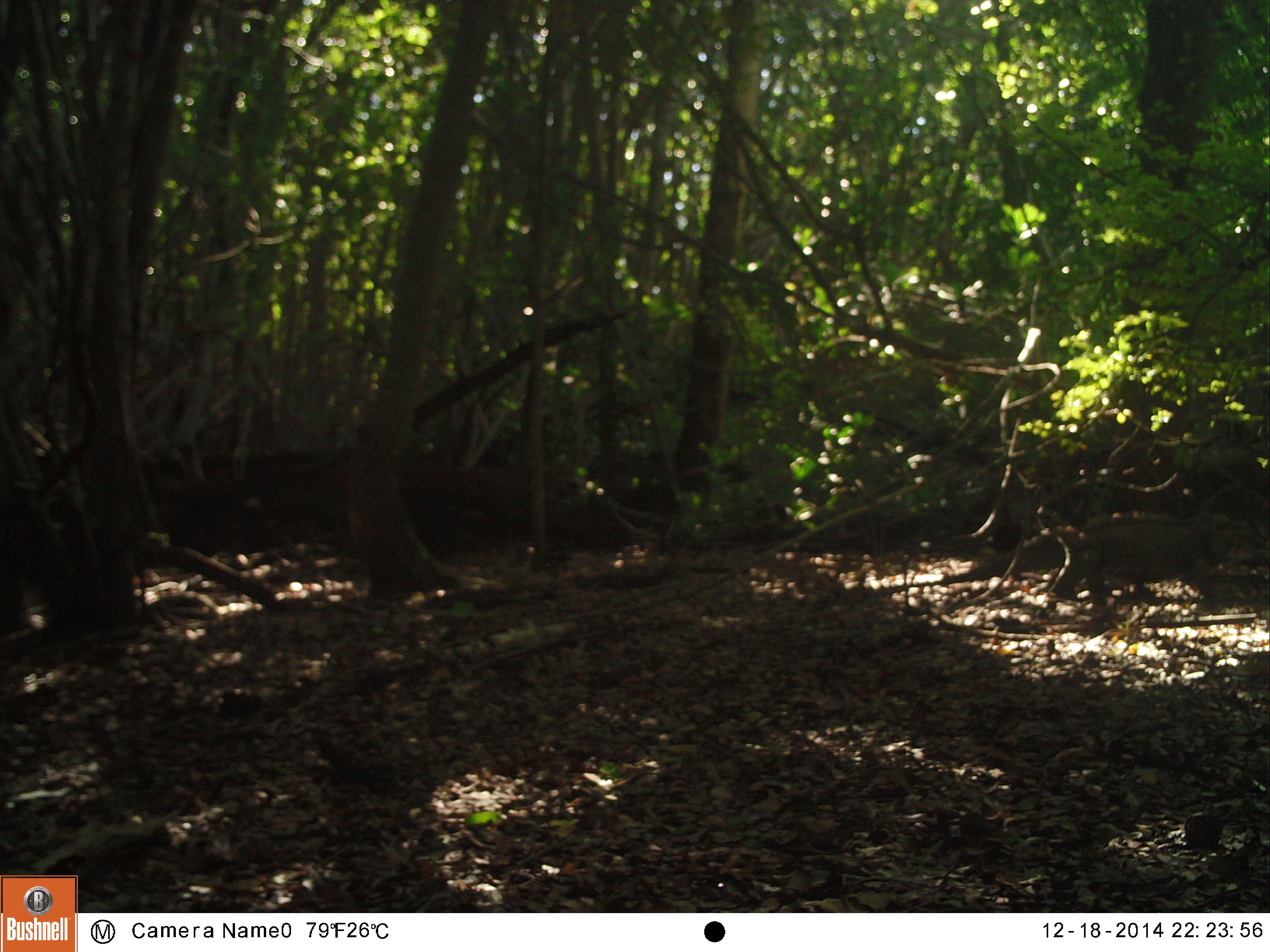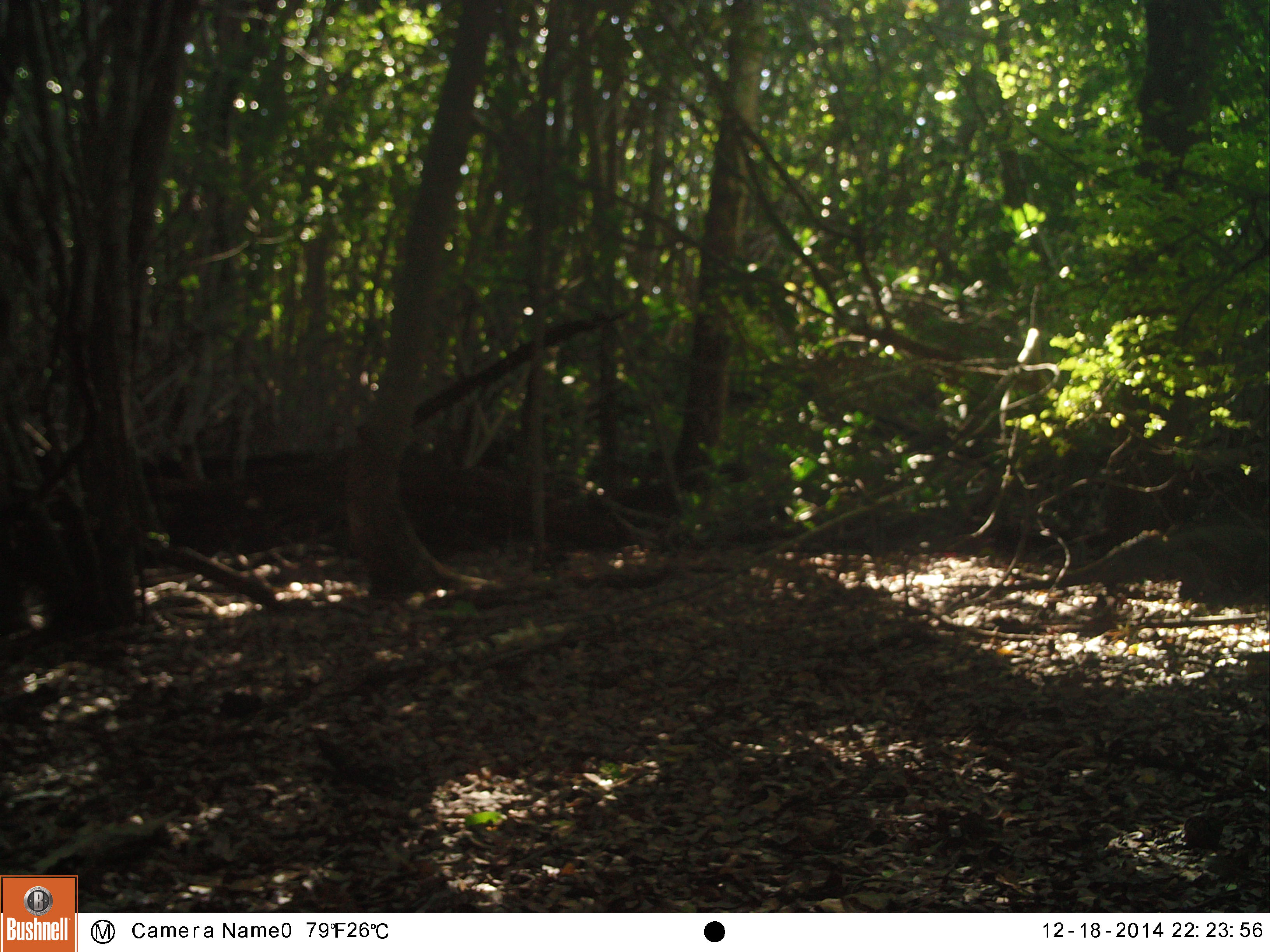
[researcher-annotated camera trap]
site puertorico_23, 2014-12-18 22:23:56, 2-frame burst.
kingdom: Animalia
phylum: Chordata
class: Reptilia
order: Squamata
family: Iguanidae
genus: Iguana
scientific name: Iguana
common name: typical iguanas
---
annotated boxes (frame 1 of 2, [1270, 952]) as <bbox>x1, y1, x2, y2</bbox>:
iguana: <bbox>903, 504, 1255, 611</bbox>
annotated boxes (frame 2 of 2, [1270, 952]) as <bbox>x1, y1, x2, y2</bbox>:
iguana: <bbox>942, 519, 1270, 611</bbox>